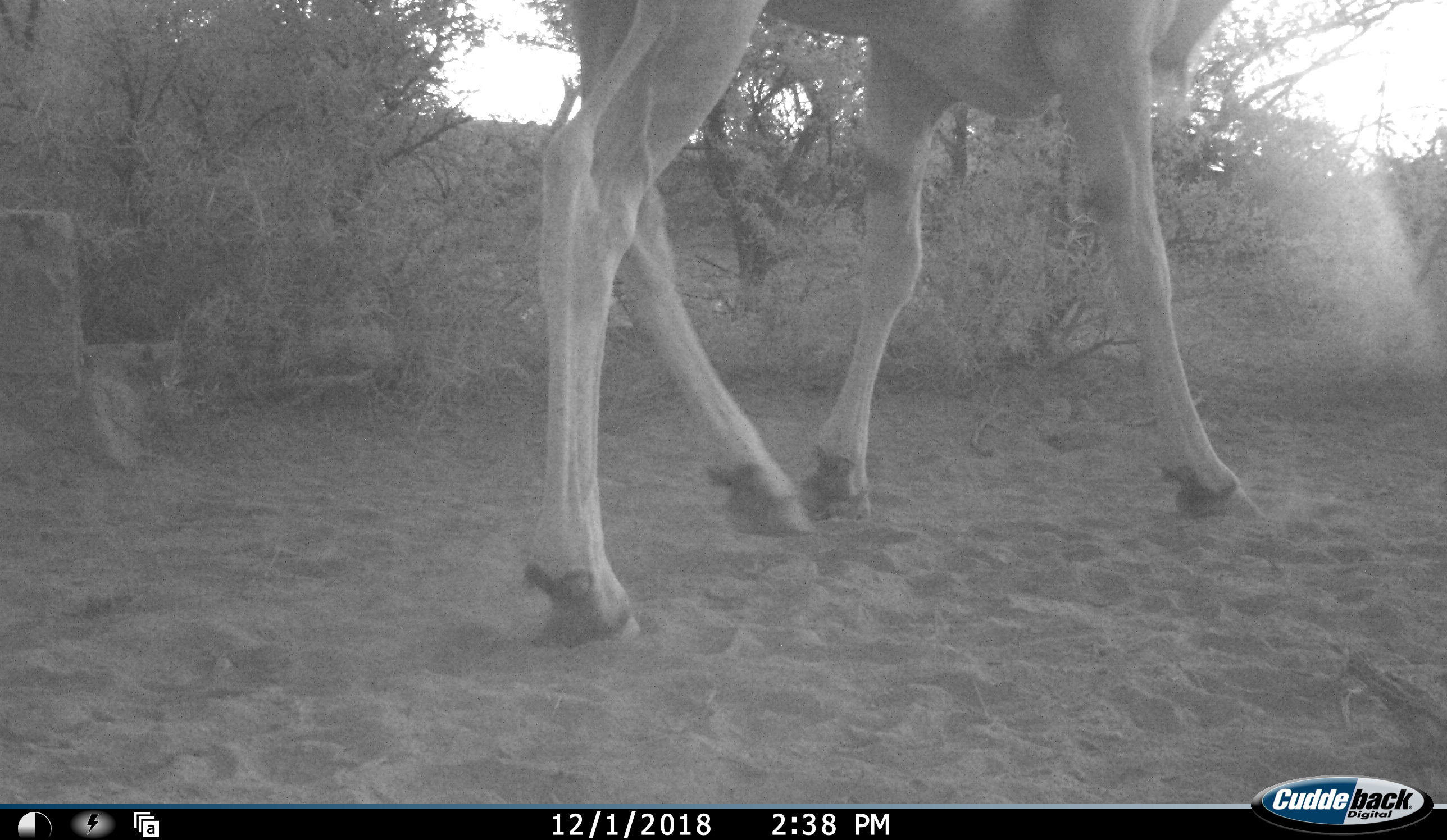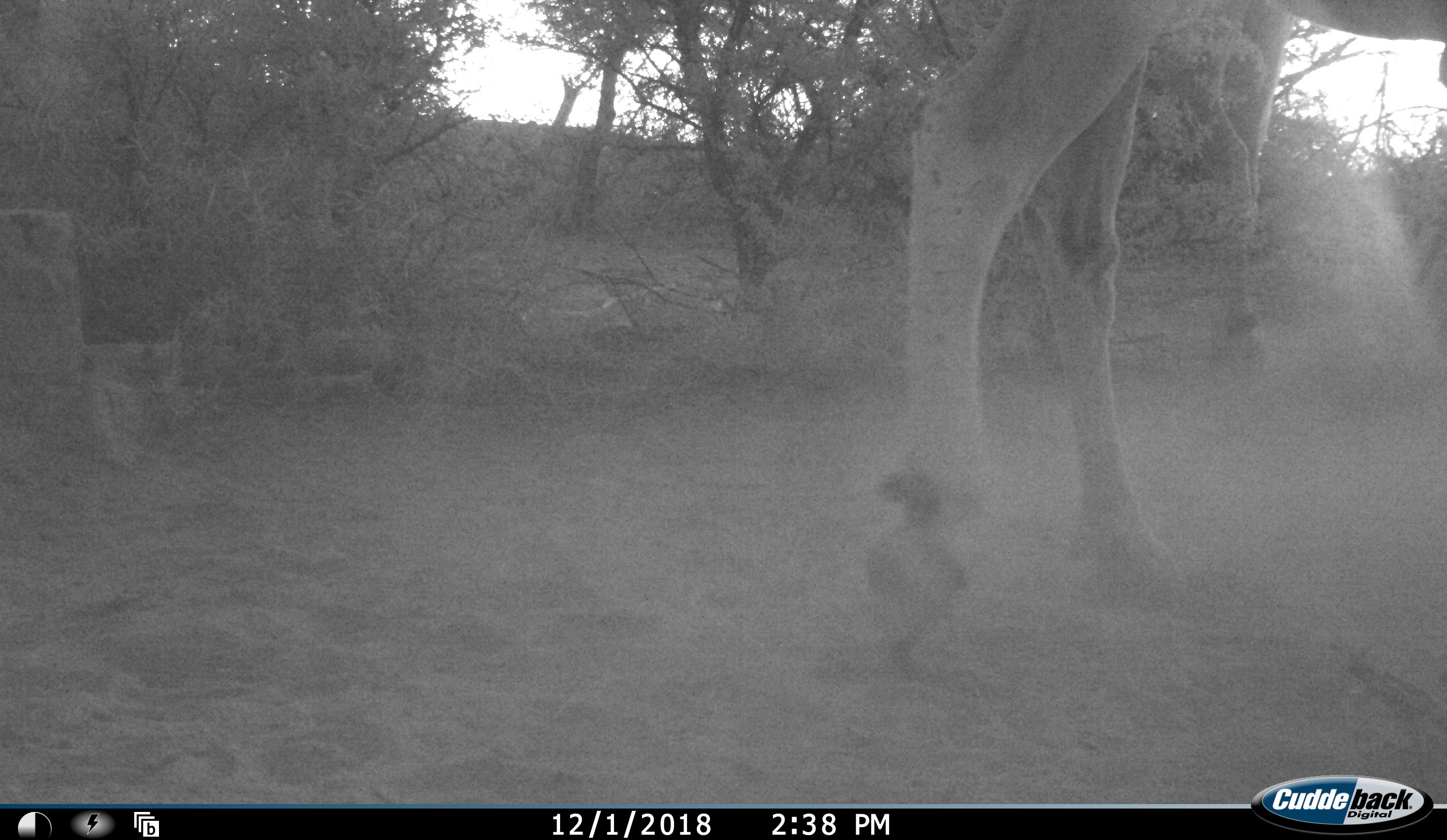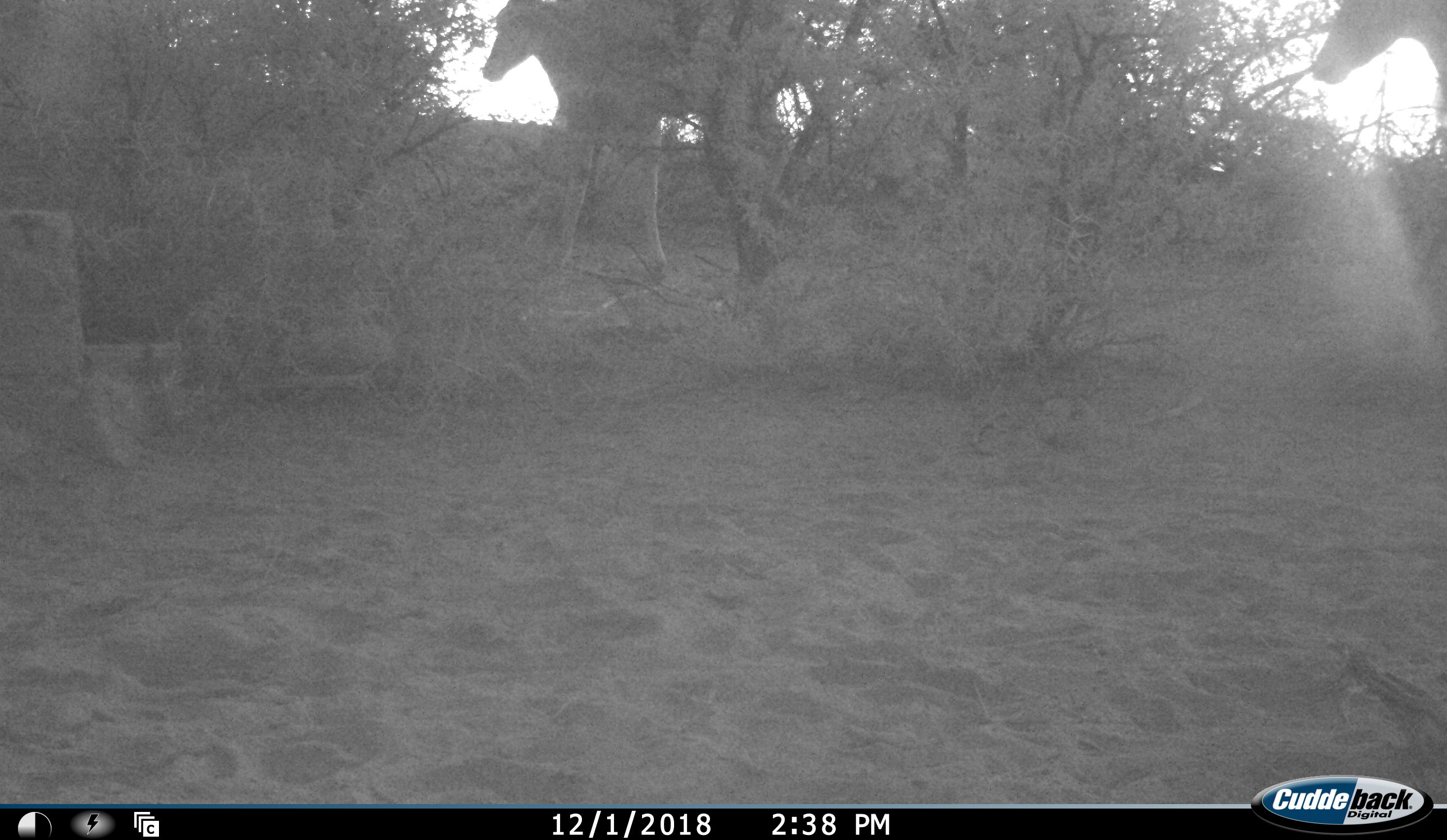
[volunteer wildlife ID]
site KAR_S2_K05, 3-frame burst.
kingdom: Animalia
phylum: Chordata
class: Mammalia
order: Artiodactyla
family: Bovidae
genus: Tragelaphus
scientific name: Tragelaphus oryx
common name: eland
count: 2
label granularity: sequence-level